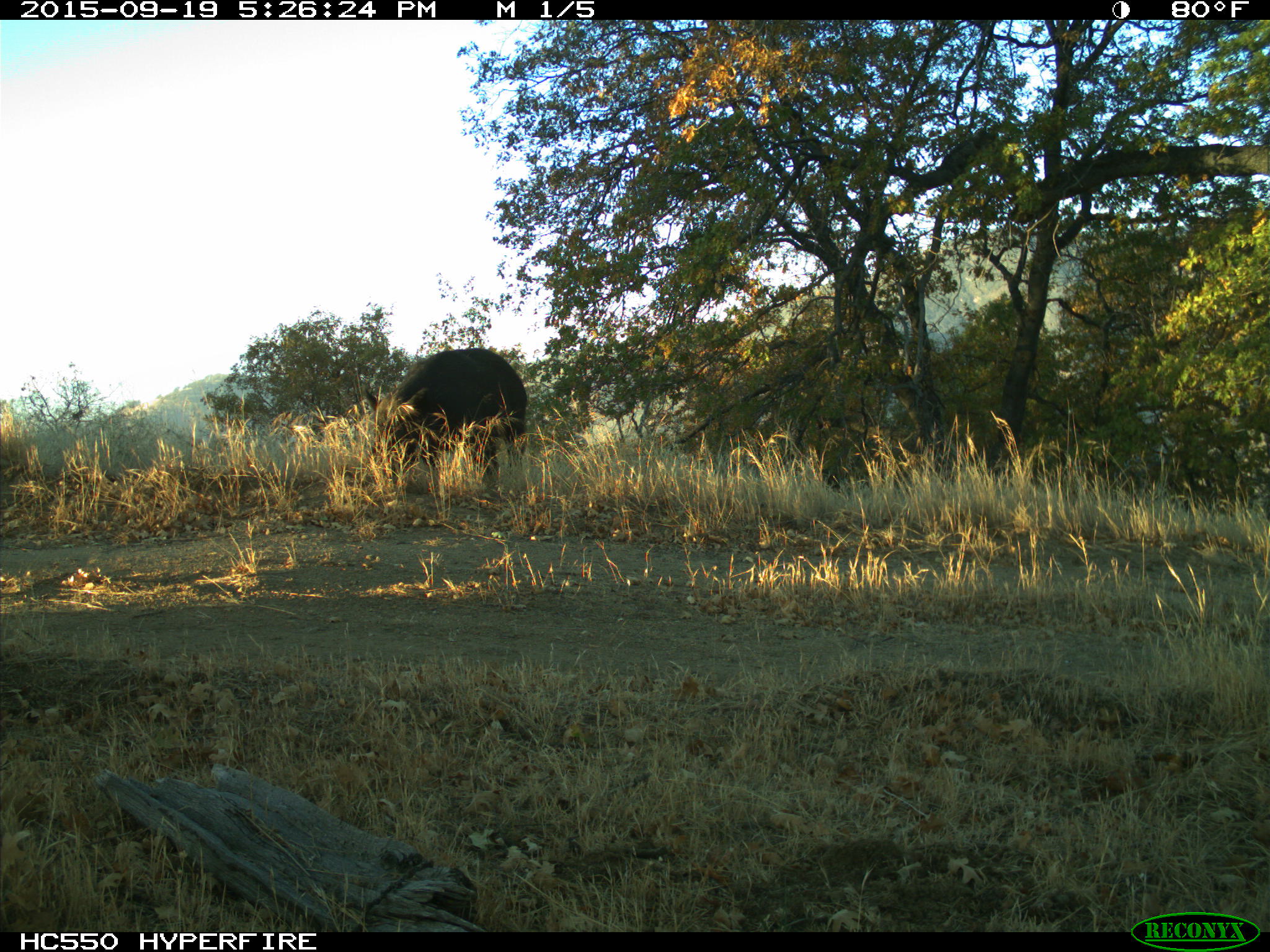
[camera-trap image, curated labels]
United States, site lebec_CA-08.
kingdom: Animalia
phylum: Chordata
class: Mammalia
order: Artiodactyla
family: Suidae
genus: Sus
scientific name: Sus scrofa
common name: wild boar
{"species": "Sus scrofa (wild boar)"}